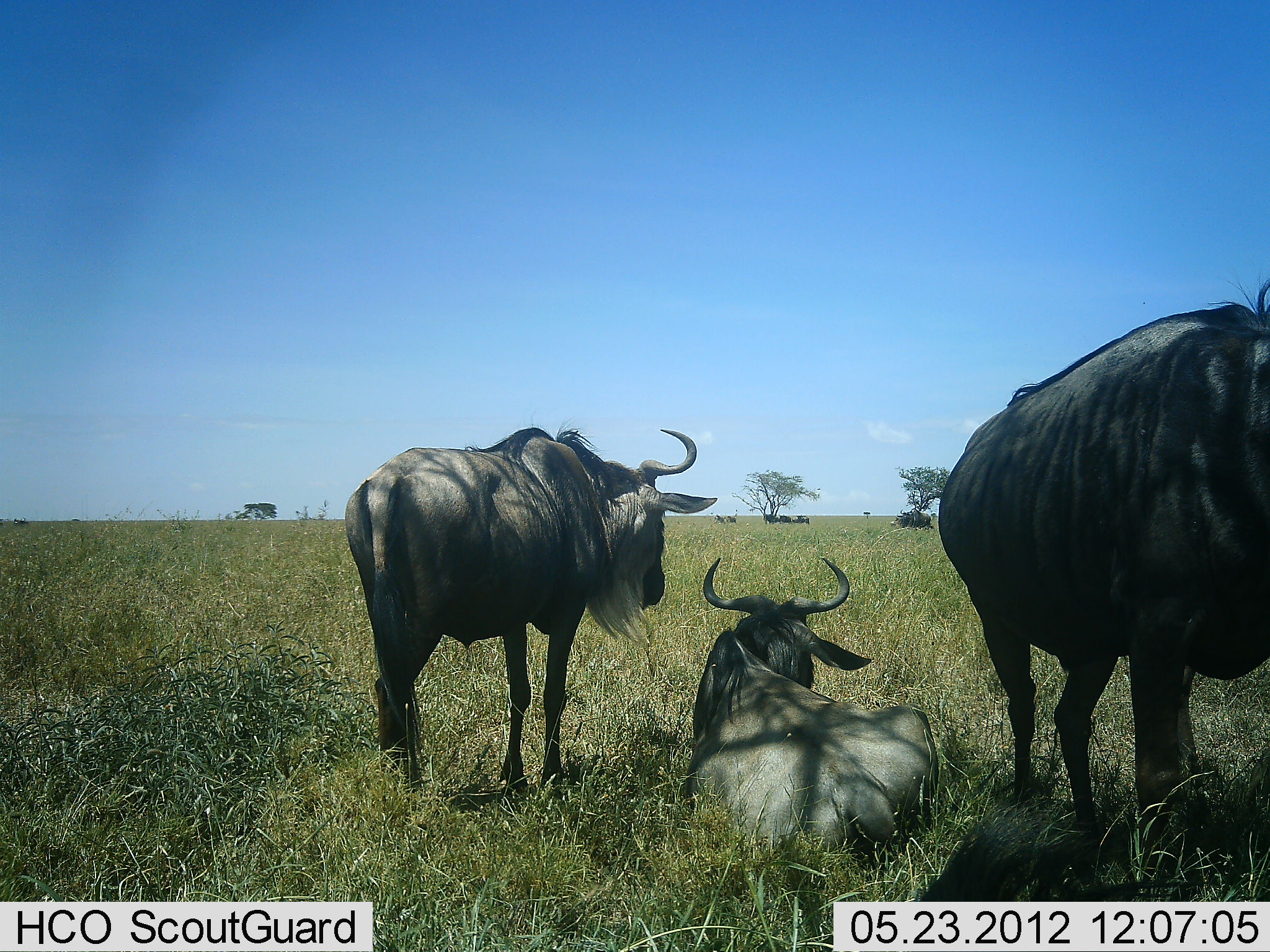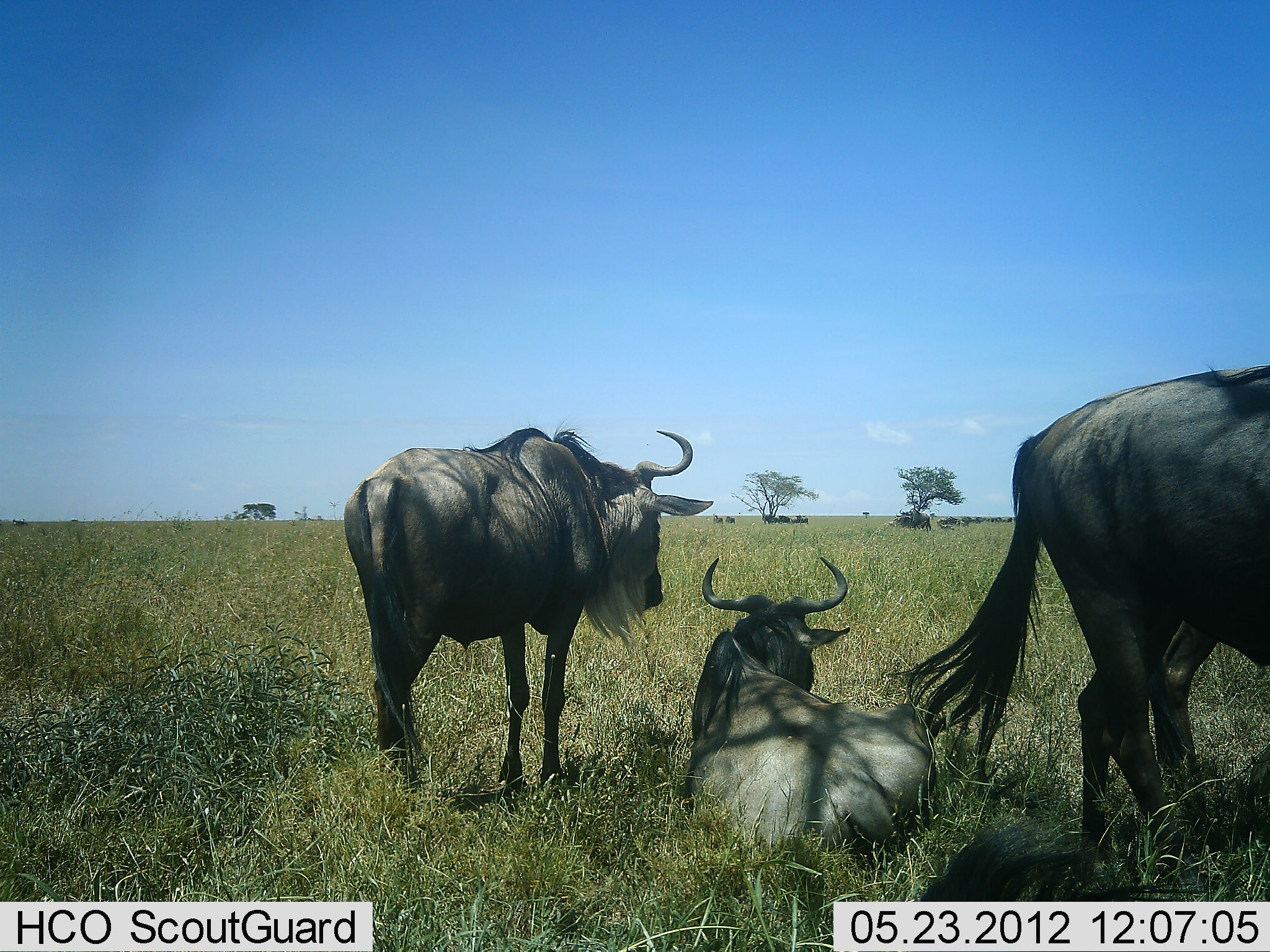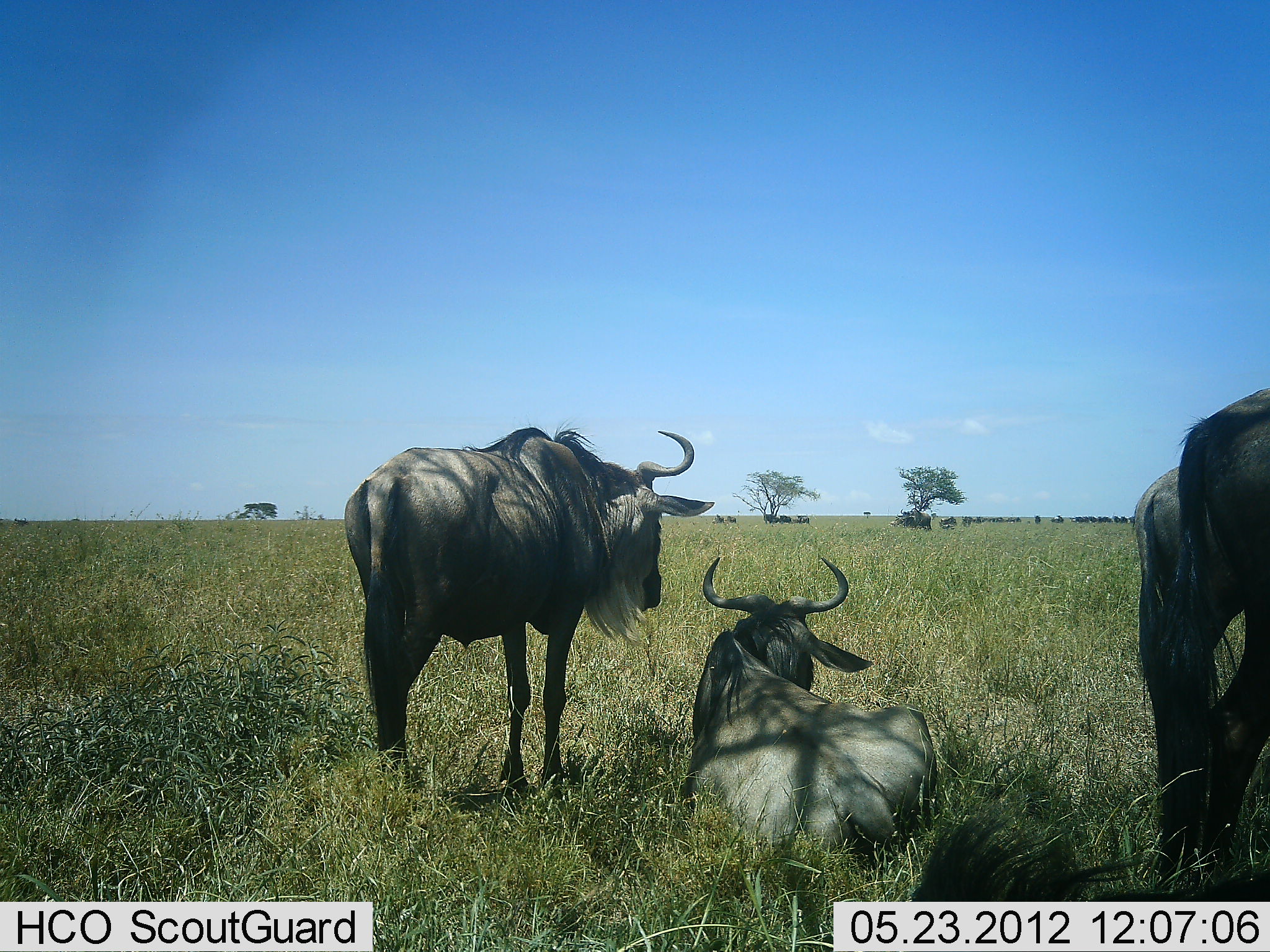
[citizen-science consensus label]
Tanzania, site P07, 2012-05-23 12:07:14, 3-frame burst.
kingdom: Animalia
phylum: Chordata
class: Mammalia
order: Artiodactyla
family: Bovidae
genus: Connochaetes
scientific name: Connochaetes taurinus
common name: blue wildebeest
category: wildebeest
Wildebeest (blue wildebeest) (Connochaetes taurinus), count 4. Behavior (volunteer vote fractions): standing 86%, resting 100%, moving 43%, interacting 0%. Young present (vote fraction): 0%. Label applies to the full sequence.